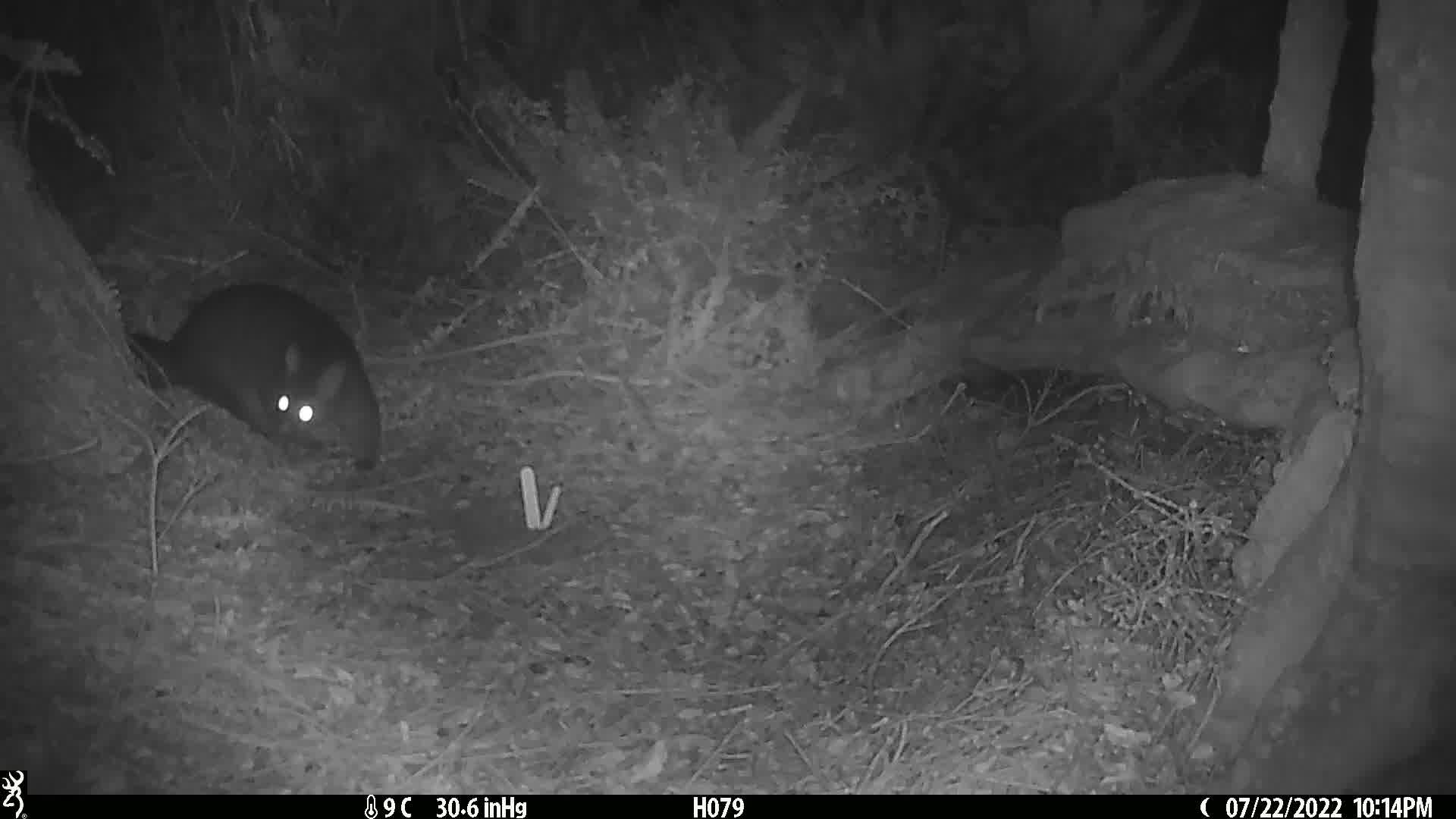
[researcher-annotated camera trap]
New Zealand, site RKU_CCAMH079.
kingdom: Animalia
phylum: Chordata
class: Mammalia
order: Diprotodontia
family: Phalangeridae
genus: Trichosurus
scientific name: Trichosurus vulpecula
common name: common brushtail possum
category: possum